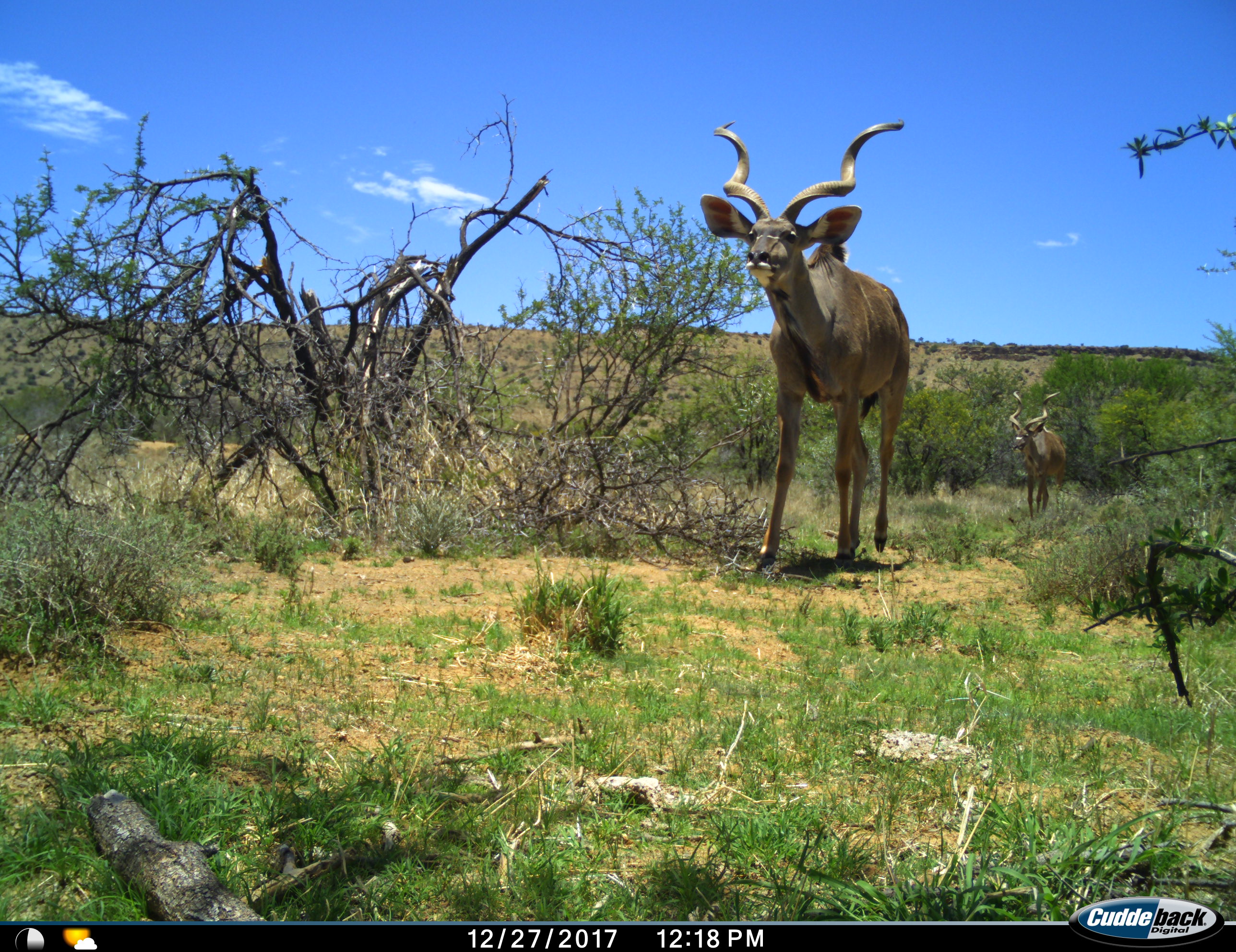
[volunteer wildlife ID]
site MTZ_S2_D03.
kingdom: Animalia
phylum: Chordata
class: Mammalia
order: Artiodactyla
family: Bovidae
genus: Tragelaphus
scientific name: Tragelaphus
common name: kudu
Kudu (Tragelaphus), count 2. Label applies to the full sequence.